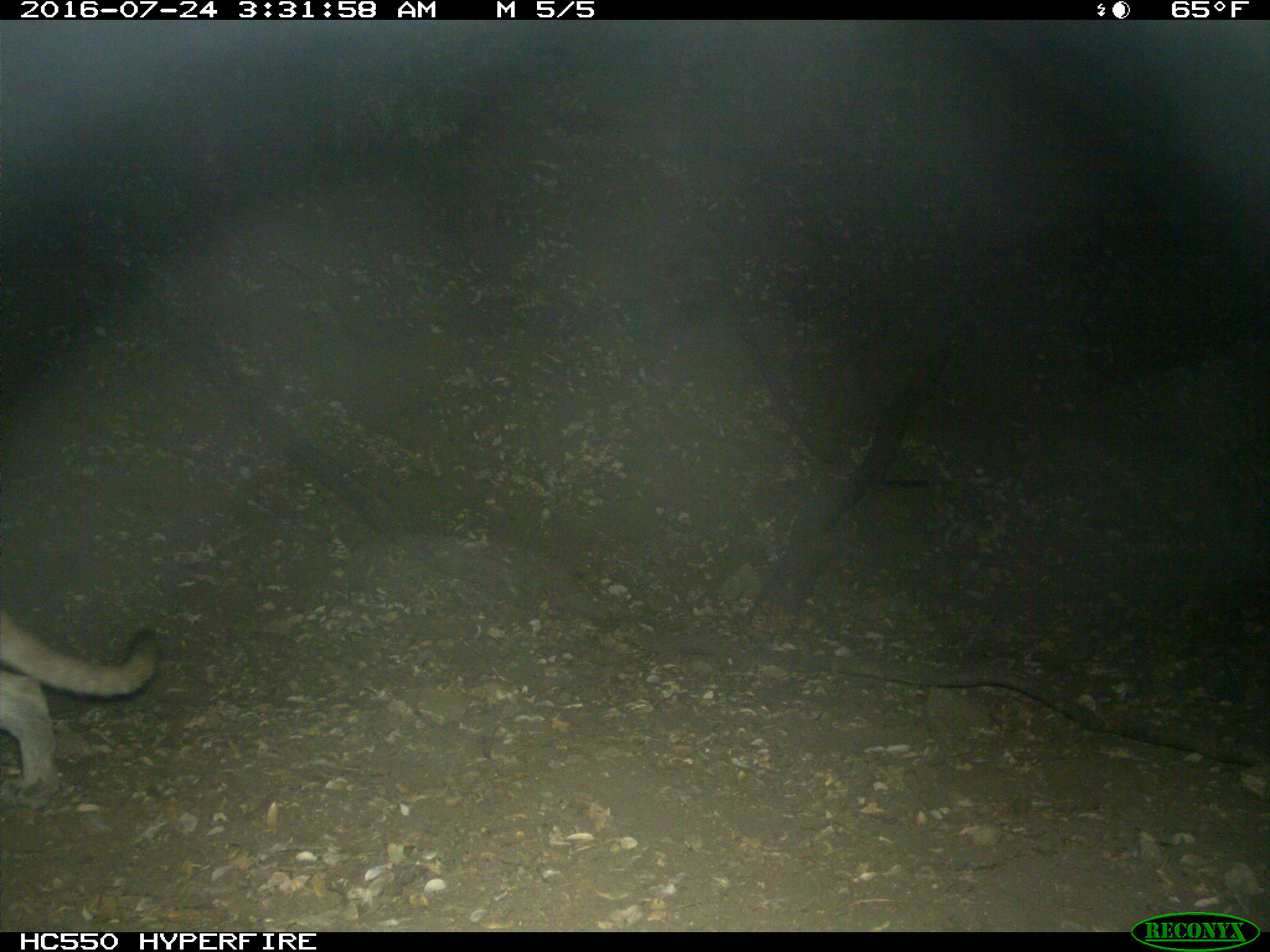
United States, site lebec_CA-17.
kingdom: Animalia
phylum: Chordata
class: Mammalia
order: Carnivora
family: Felidae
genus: Puma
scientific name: Puma concolor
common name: mountain lion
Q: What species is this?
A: Puma concolor (mountain lion).